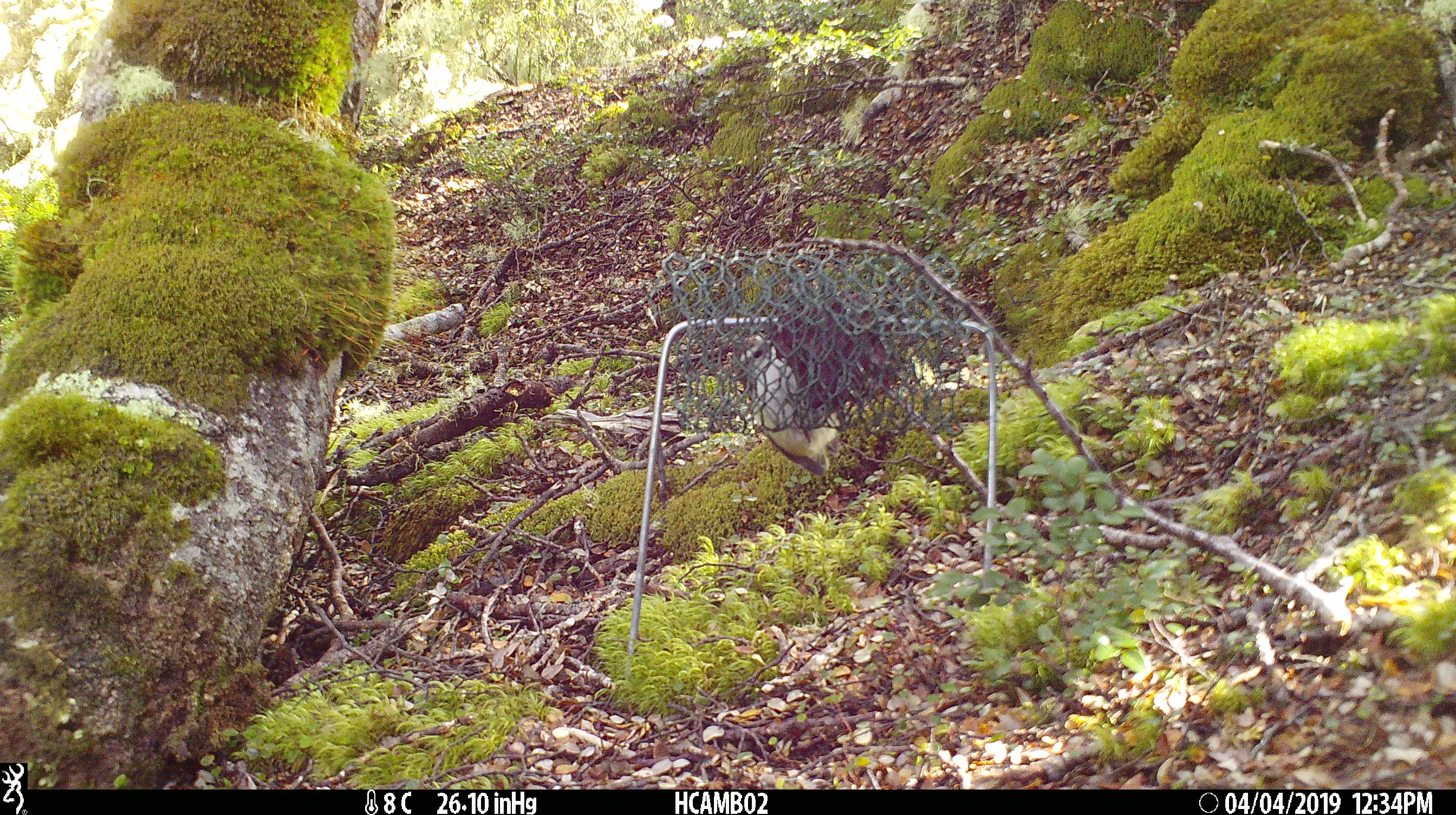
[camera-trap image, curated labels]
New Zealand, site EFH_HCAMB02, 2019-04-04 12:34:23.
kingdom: Animalia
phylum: Chordata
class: Aves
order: Passeriformes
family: Acanthisittidae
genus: Acanthisitta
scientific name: Acanthisitta chloris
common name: rifleman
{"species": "rifleman (Acanthisitta chloris)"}